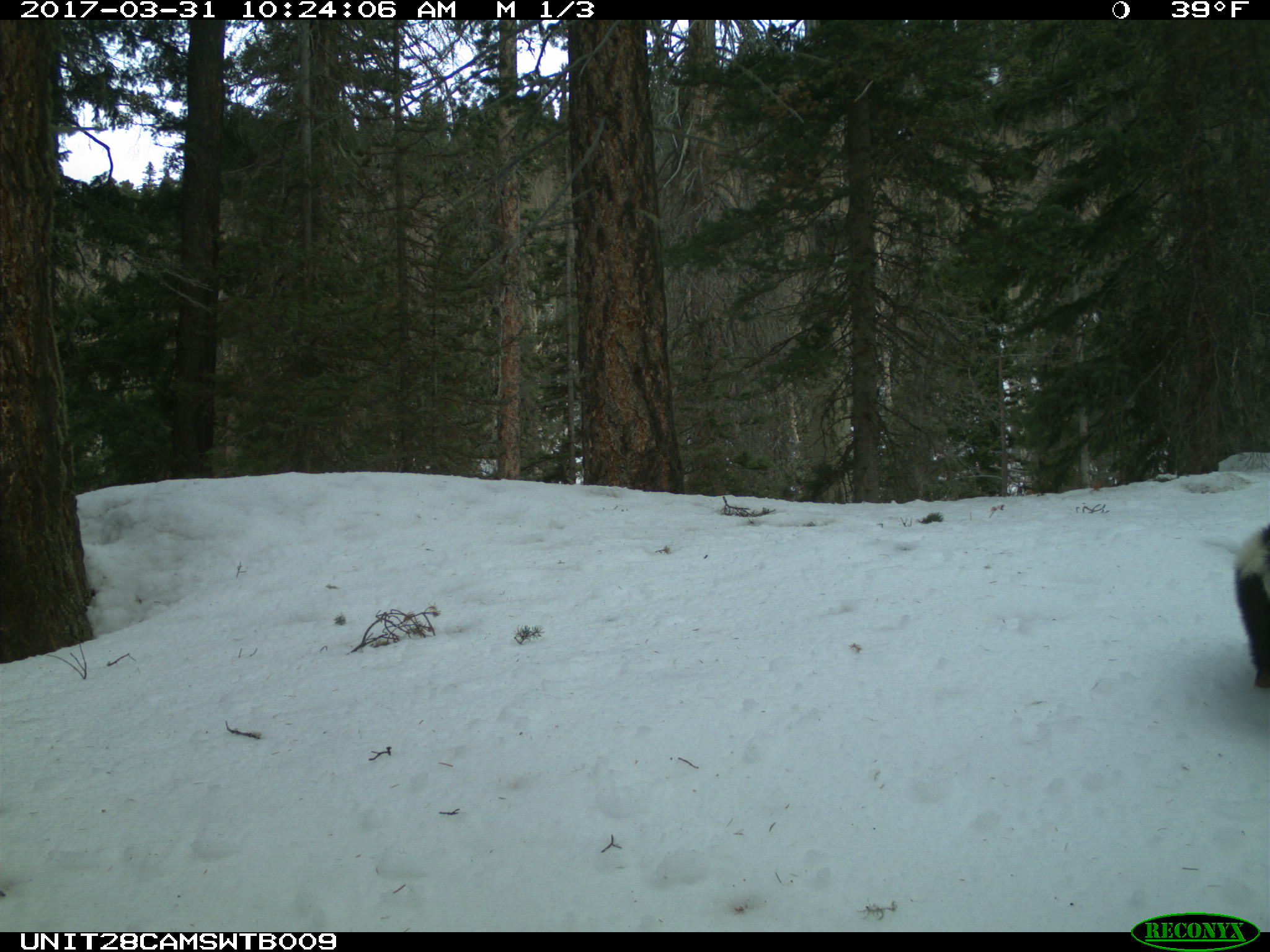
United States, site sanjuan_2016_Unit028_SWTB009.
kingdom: Animalia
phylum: Chordata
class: Mammalia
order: Carnivora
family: Mephitidae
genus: Mephitis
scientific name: Mephitis mephitis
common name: striped skunk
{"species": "Mephitis mephitis (striped skunk)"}